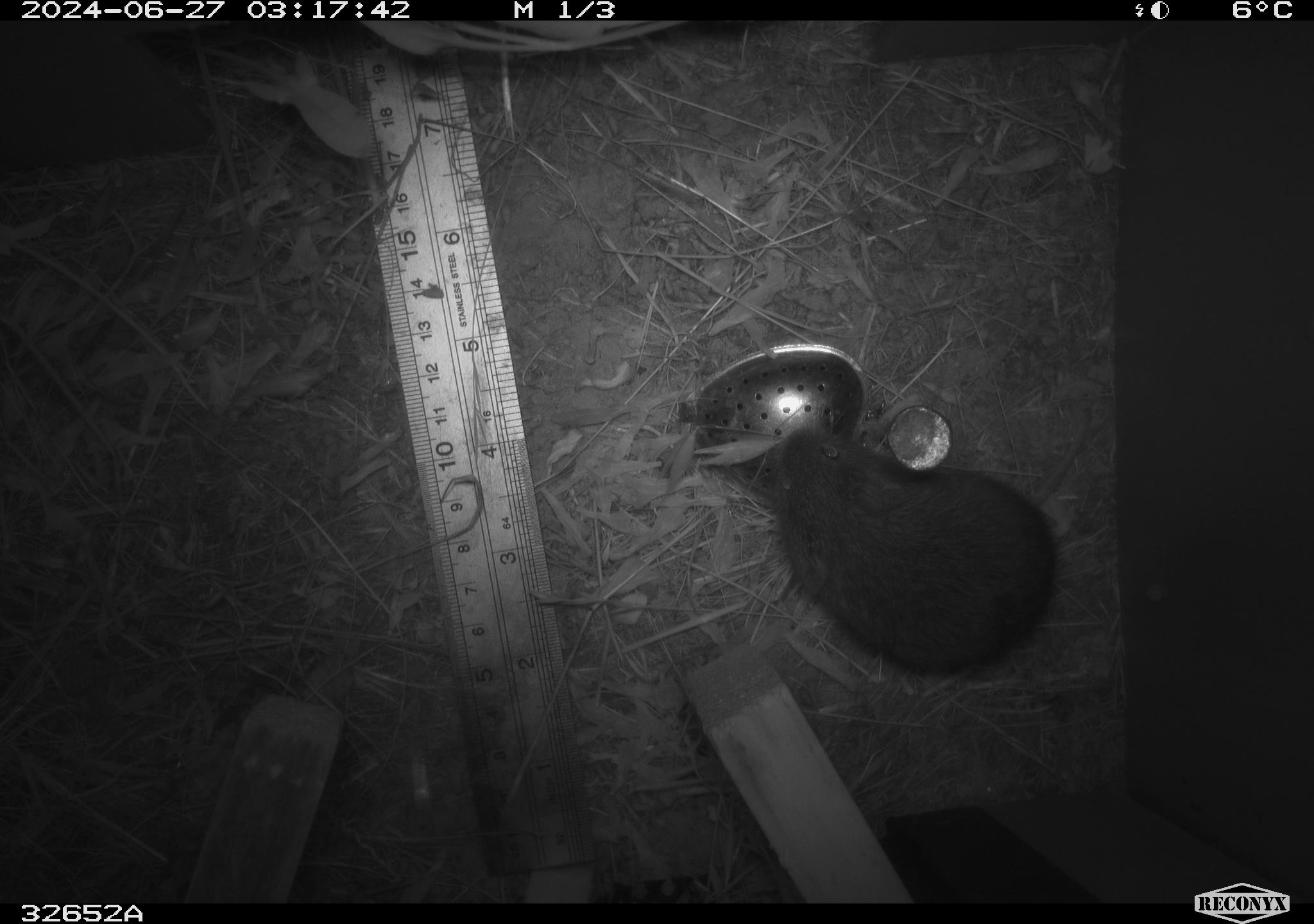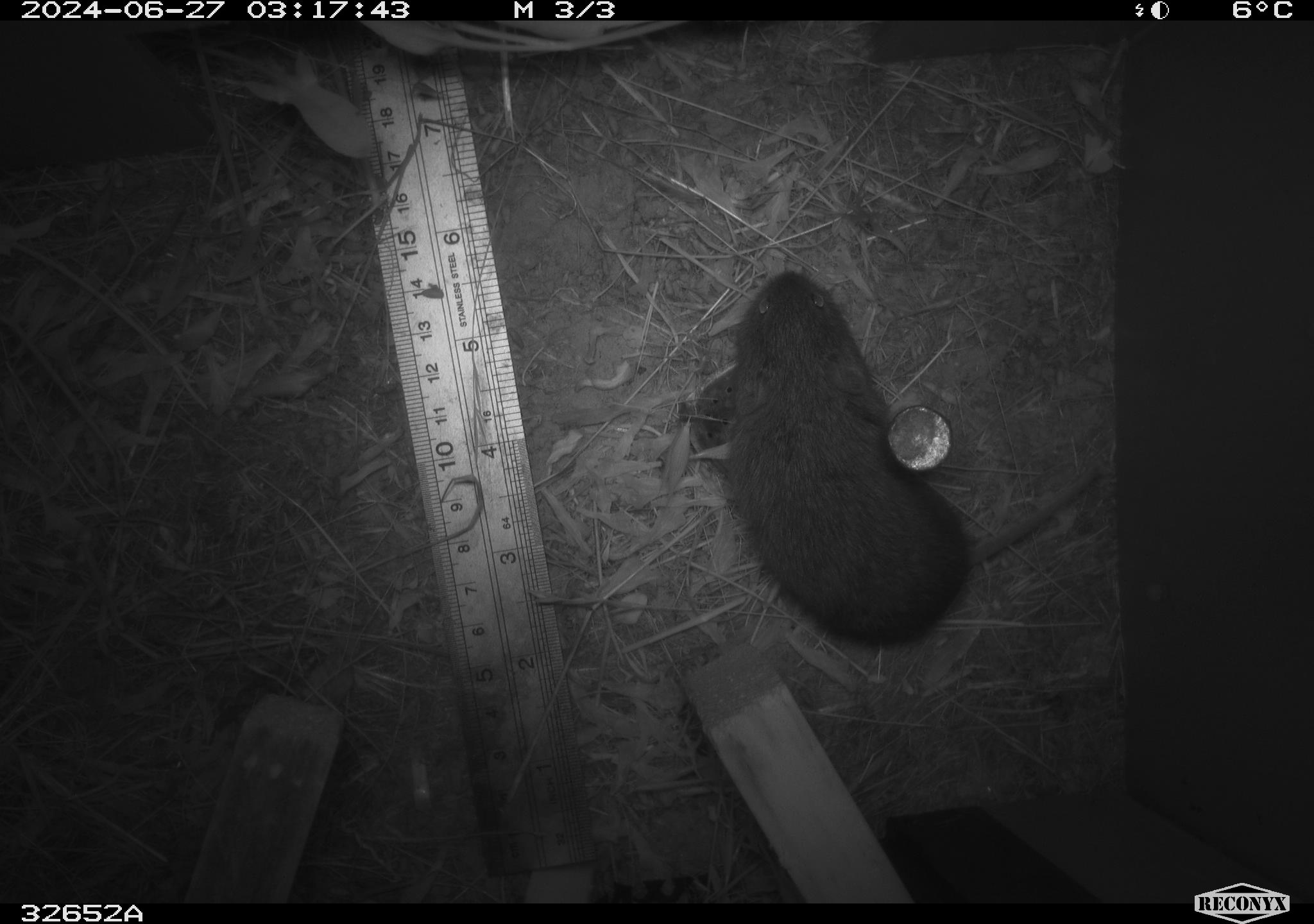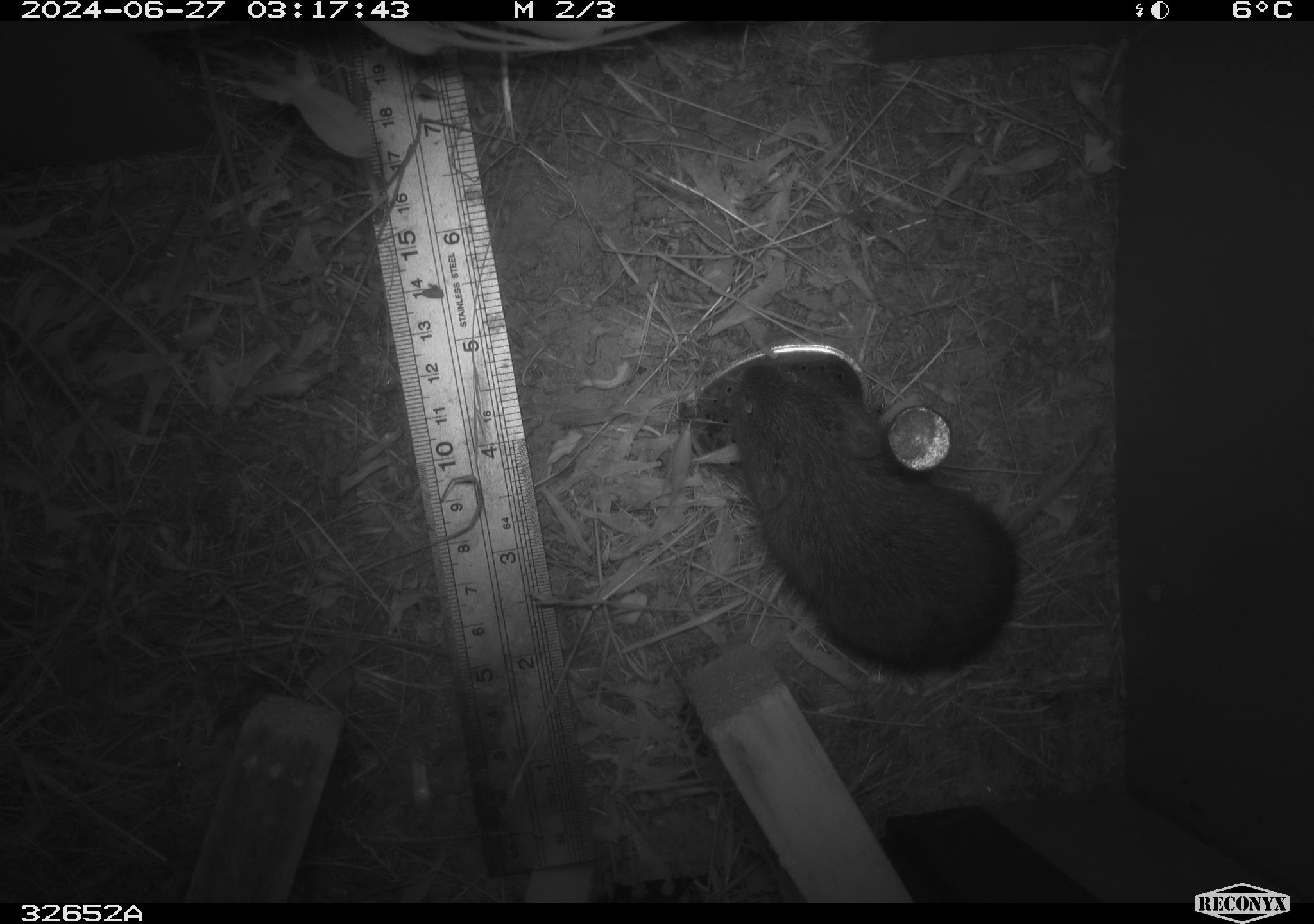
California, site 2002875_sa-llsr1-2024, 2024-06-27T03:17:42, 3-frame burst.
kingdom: Animalia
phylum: Chordata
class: Mammalia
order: Rodentia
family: Cricetidae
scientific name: Arvicolinae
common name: voles, lemmings, and muskrats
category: arvicolinae subfamily